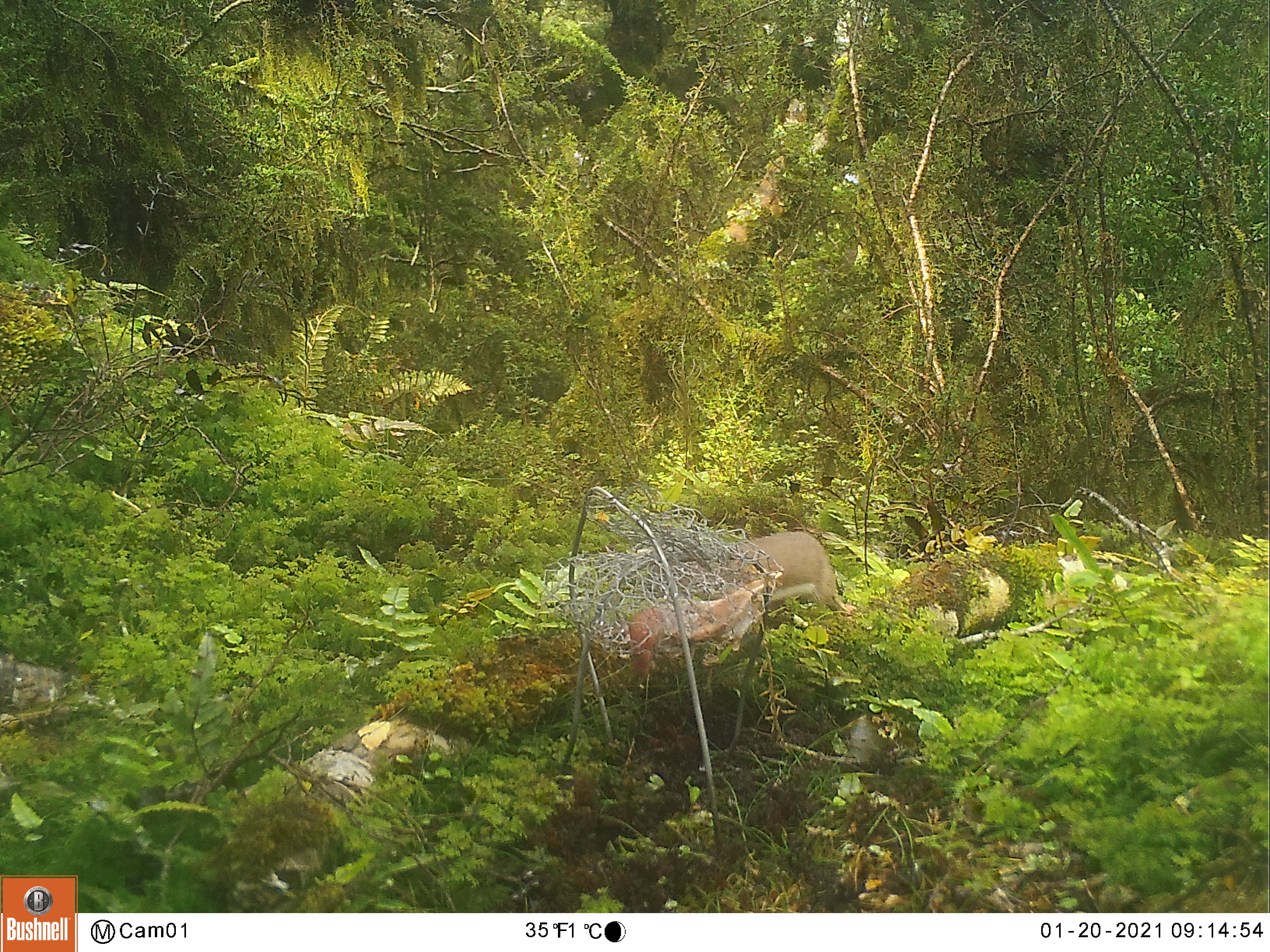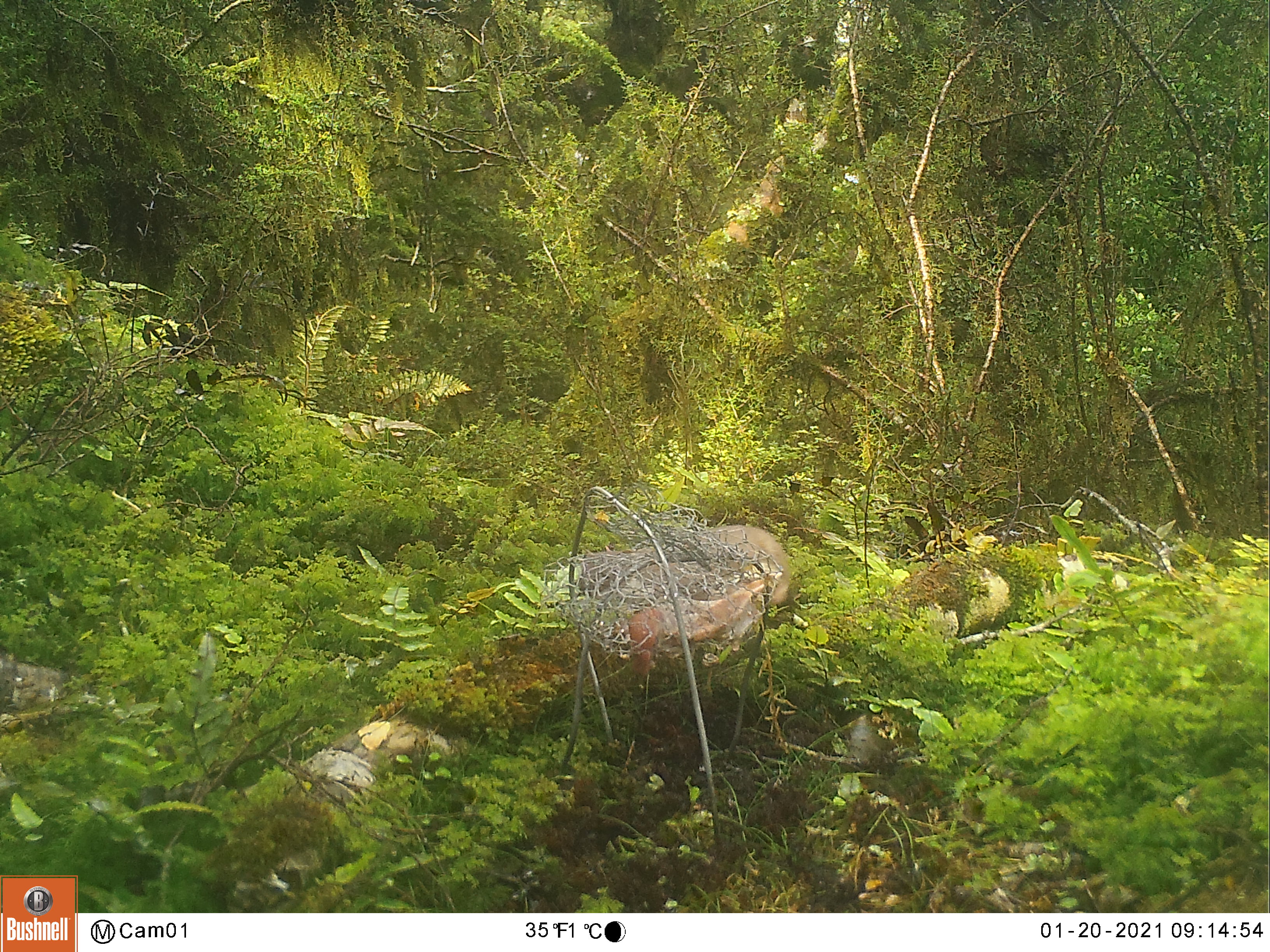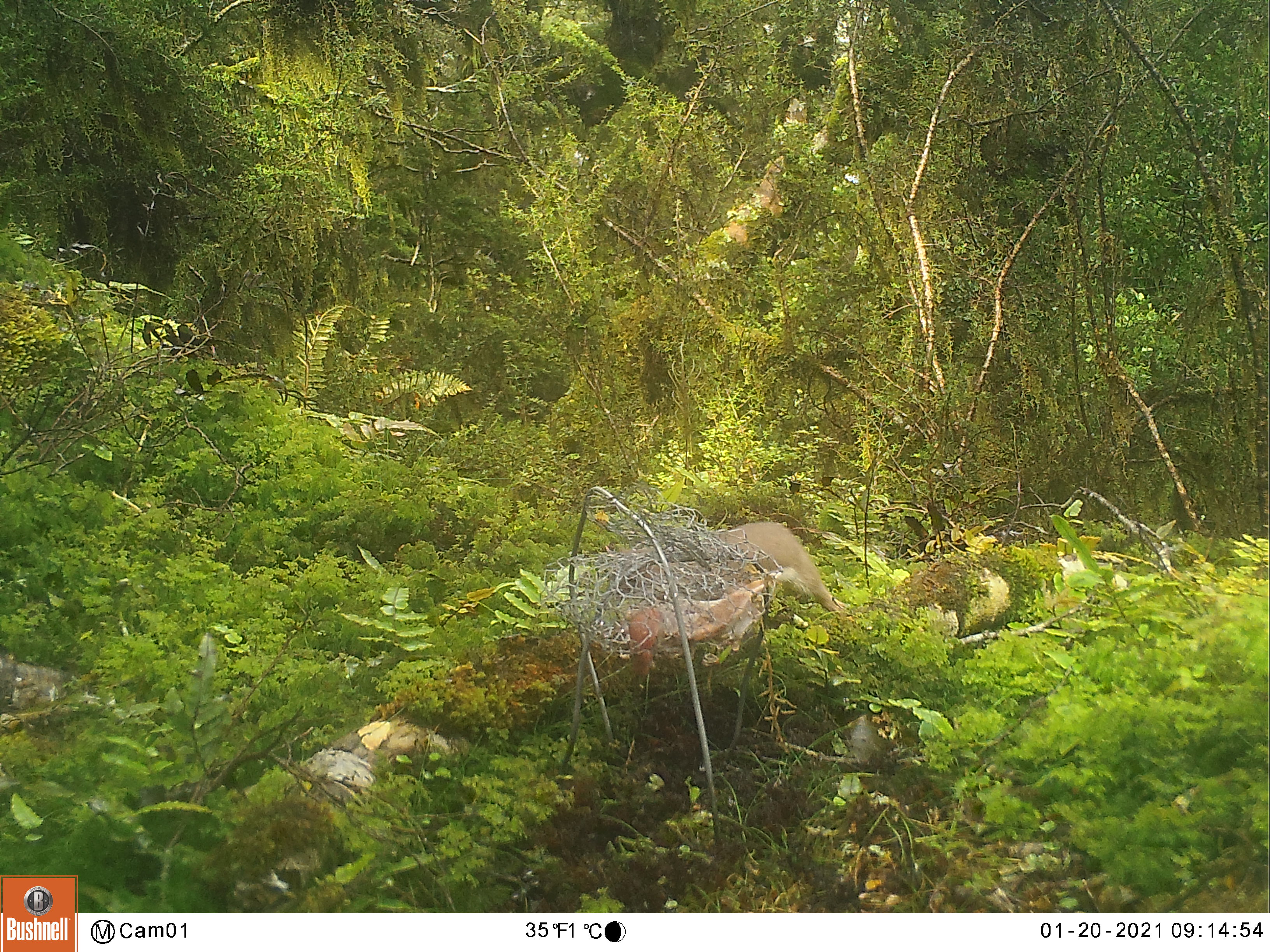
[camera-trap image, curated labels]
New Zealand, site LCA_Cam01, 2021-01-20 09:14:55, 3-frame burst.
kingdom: Animalia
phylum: Chordata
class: Mammalia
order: Carnivora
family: Mustelidae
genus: Mustela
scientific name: Mustela erminea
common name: stoat